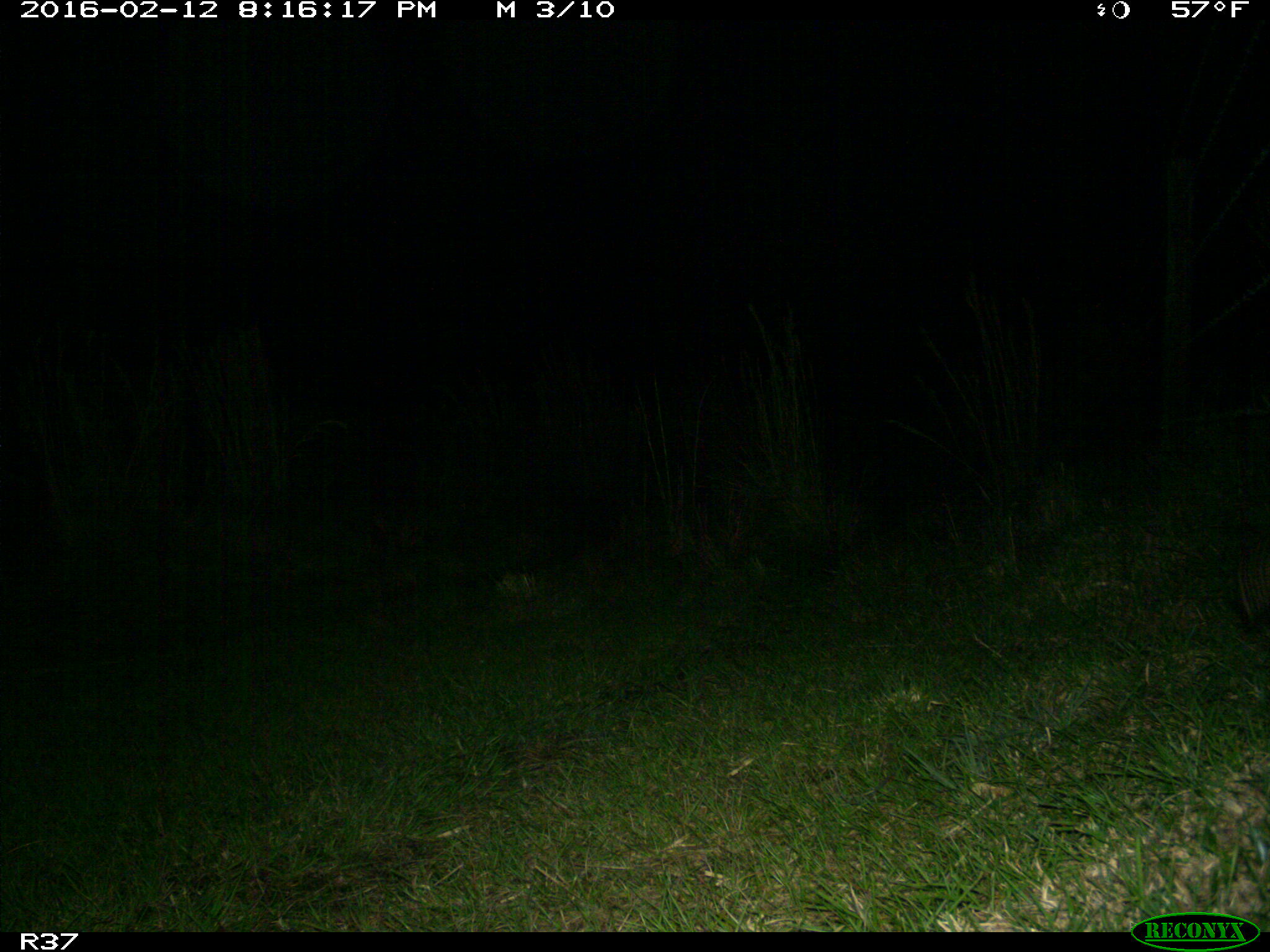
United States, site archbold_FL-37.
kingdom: Animalia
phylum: Chordata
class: Mammalia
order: Cingulata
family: Dasypodidae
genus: Dasypus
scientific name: Dasypus novemcinctus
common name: nine-banded armadillo